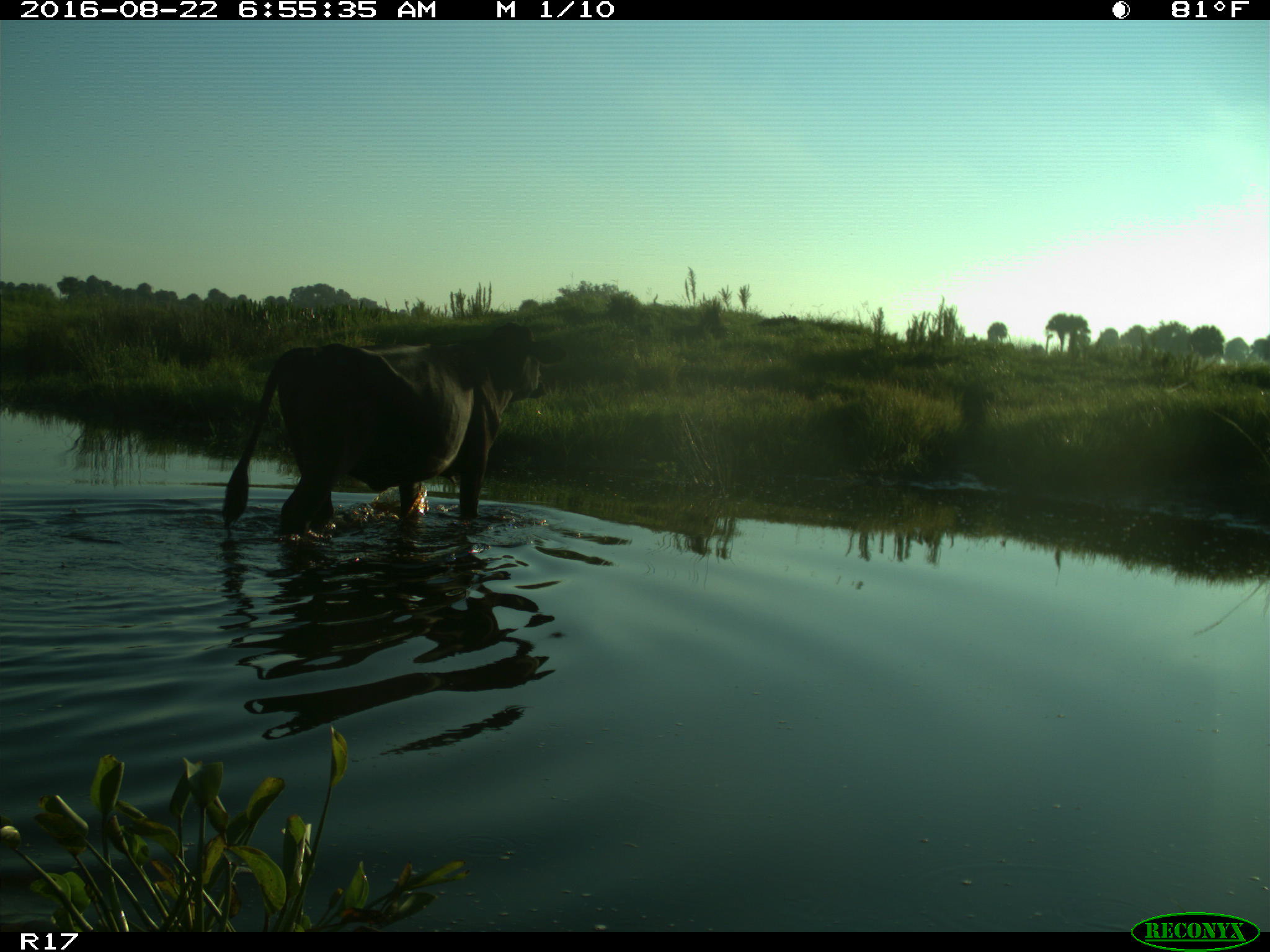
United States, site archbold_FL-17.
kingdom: Animalia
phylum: Chordata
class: Mammalia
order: Artiodactyla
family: Bovidae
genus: Bos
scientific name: Bos taurus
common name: domestic cow